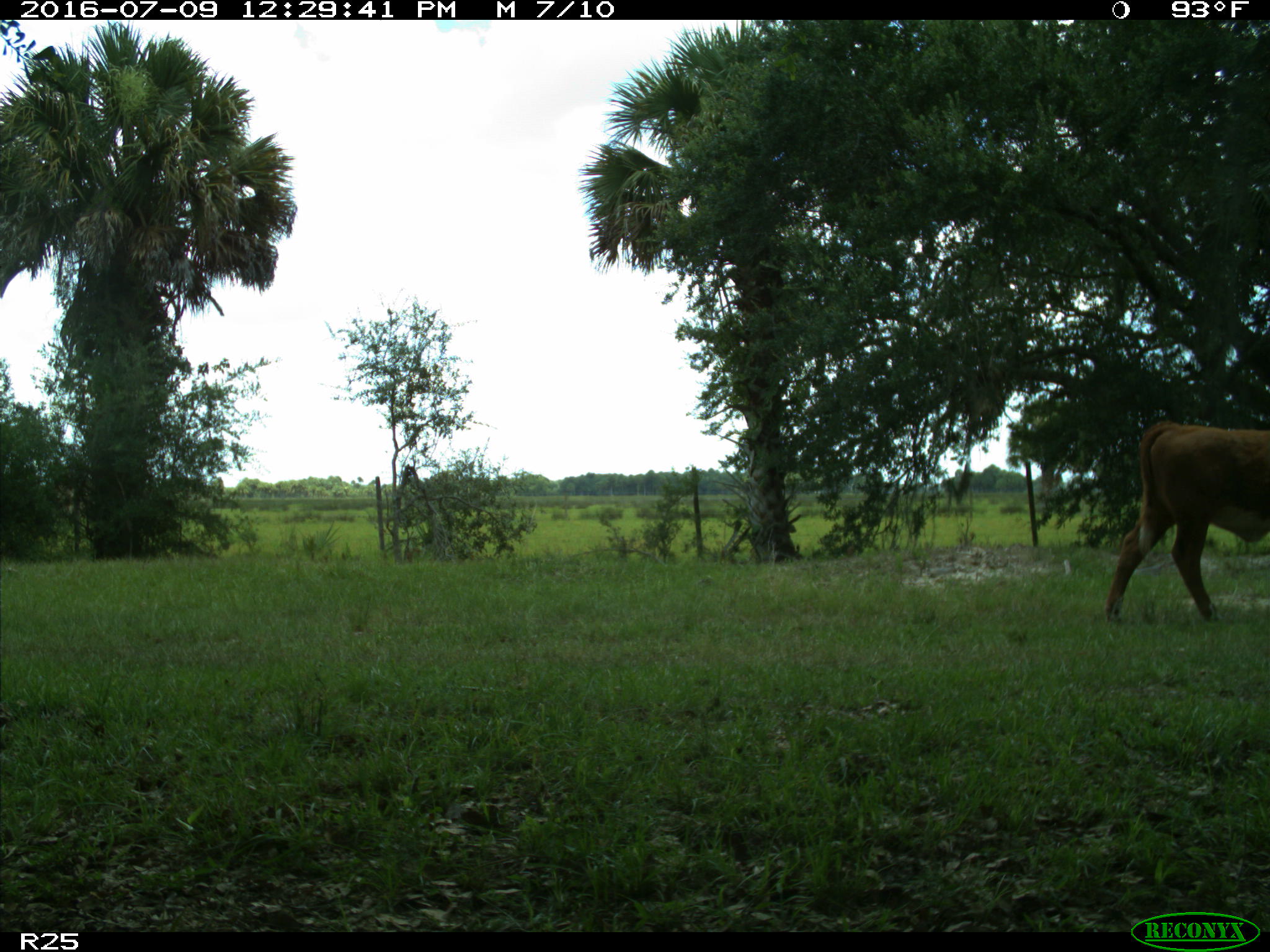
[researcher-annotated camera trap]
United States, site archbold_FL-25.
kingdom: Animalia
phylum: Chordata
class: Mammalia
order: Artiodactyla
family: Bovidae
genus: Bos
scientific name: Bos taurus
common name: domestic cow